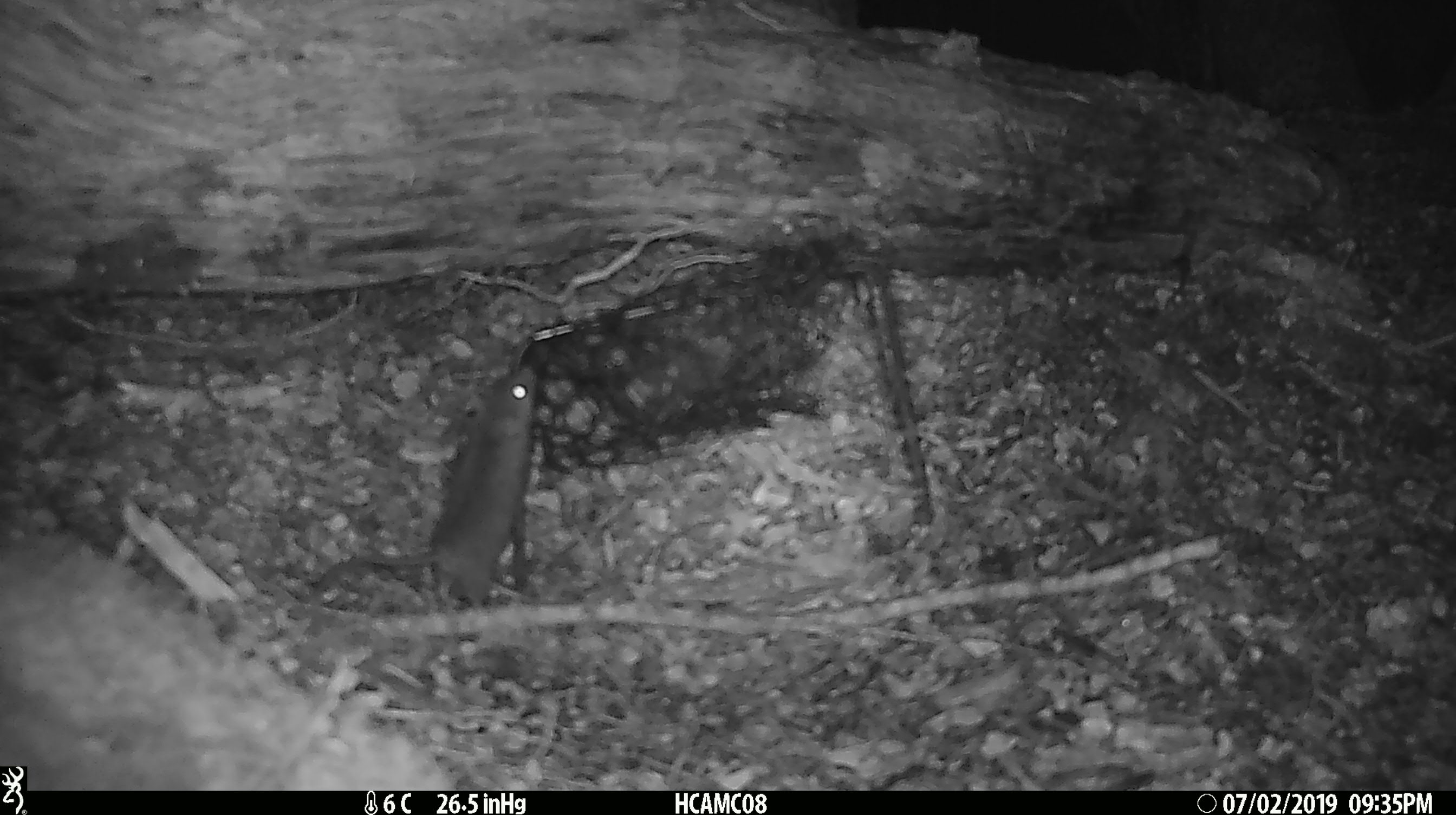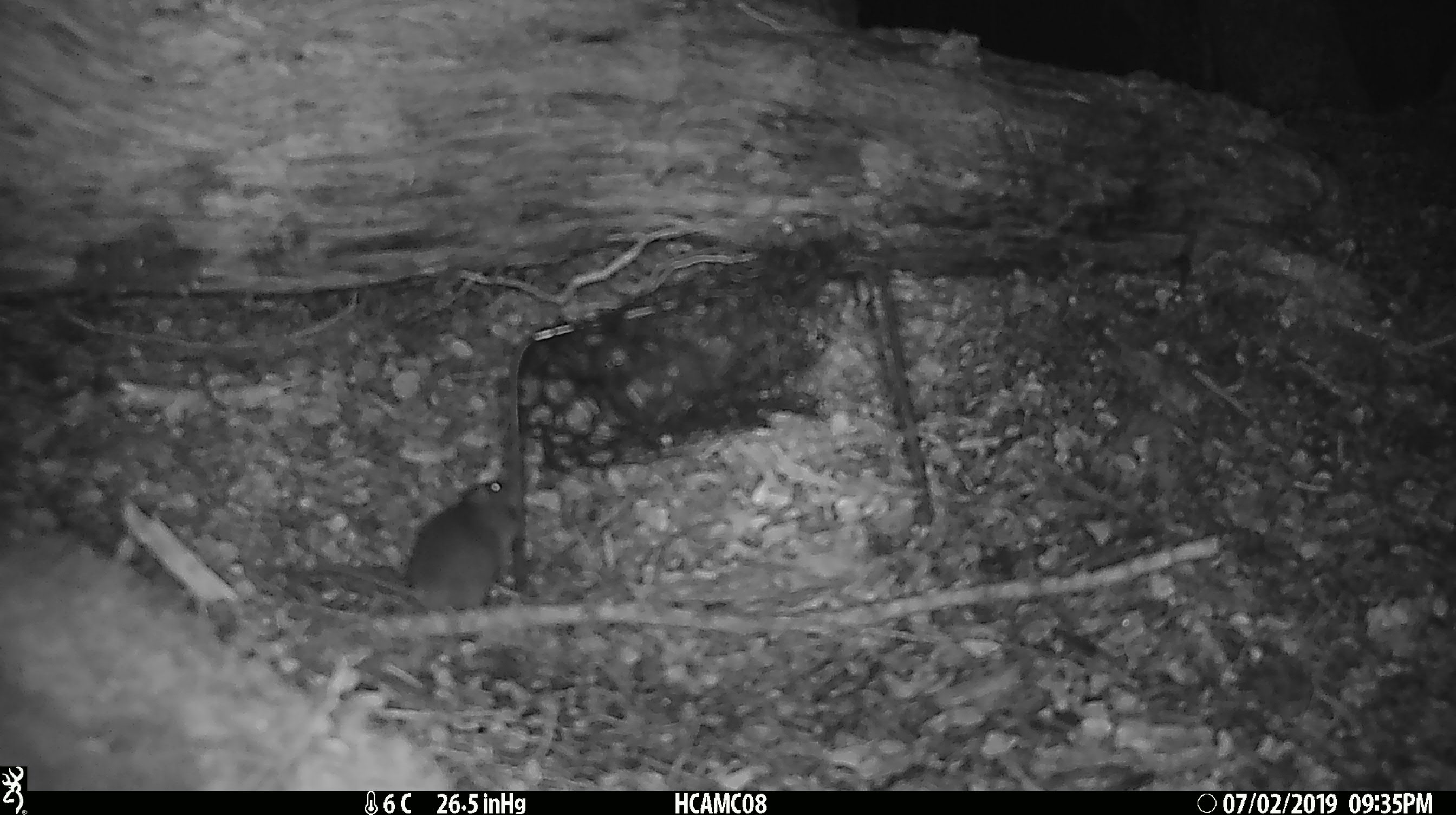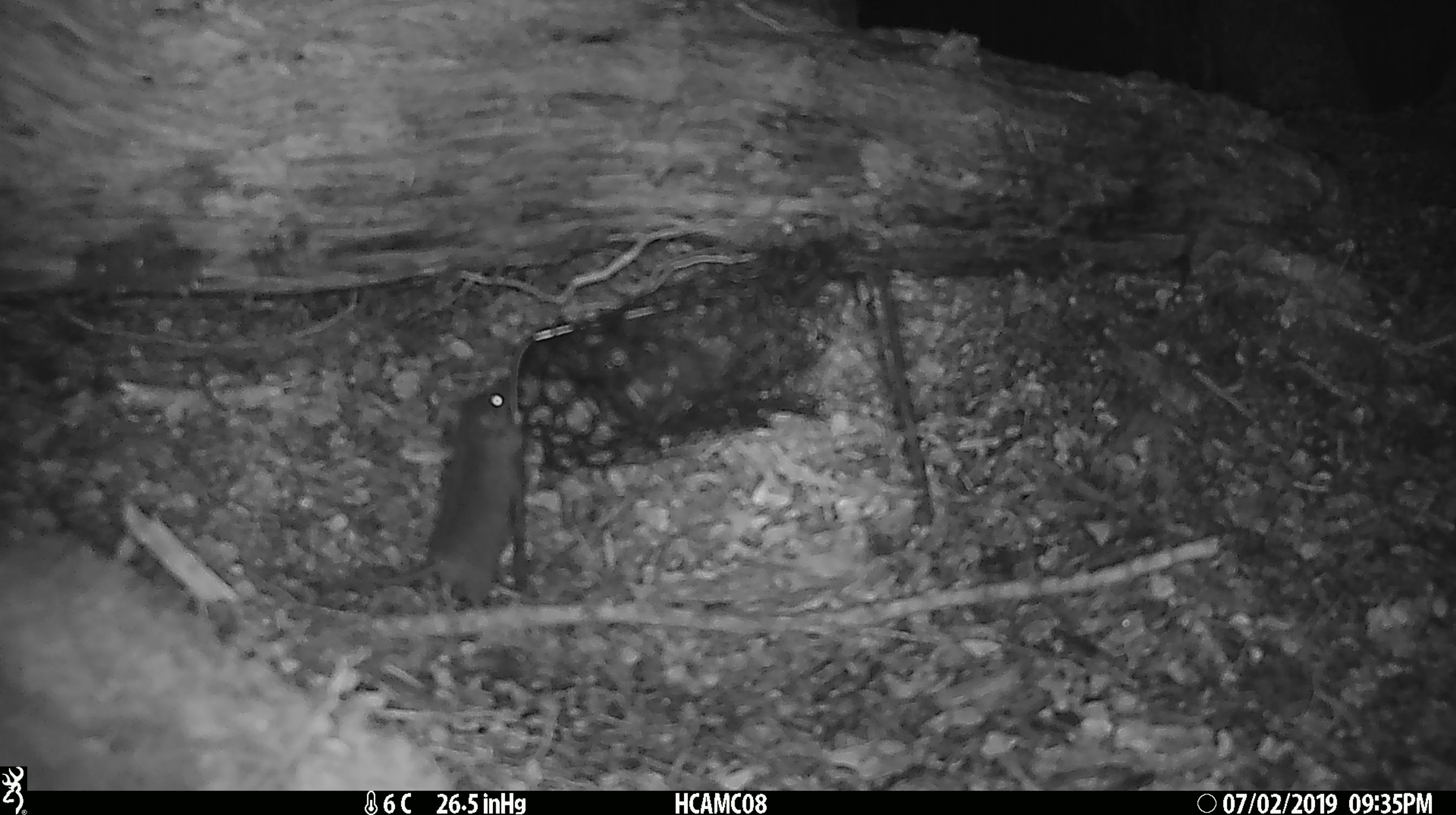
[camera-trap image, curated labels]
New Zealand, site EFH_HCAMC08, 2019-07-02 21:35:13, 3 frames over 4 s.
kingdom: Animalia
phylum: Chordata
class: Mammalia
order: Rodentia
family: Muridae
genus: Mus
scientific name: Mus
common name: mouse